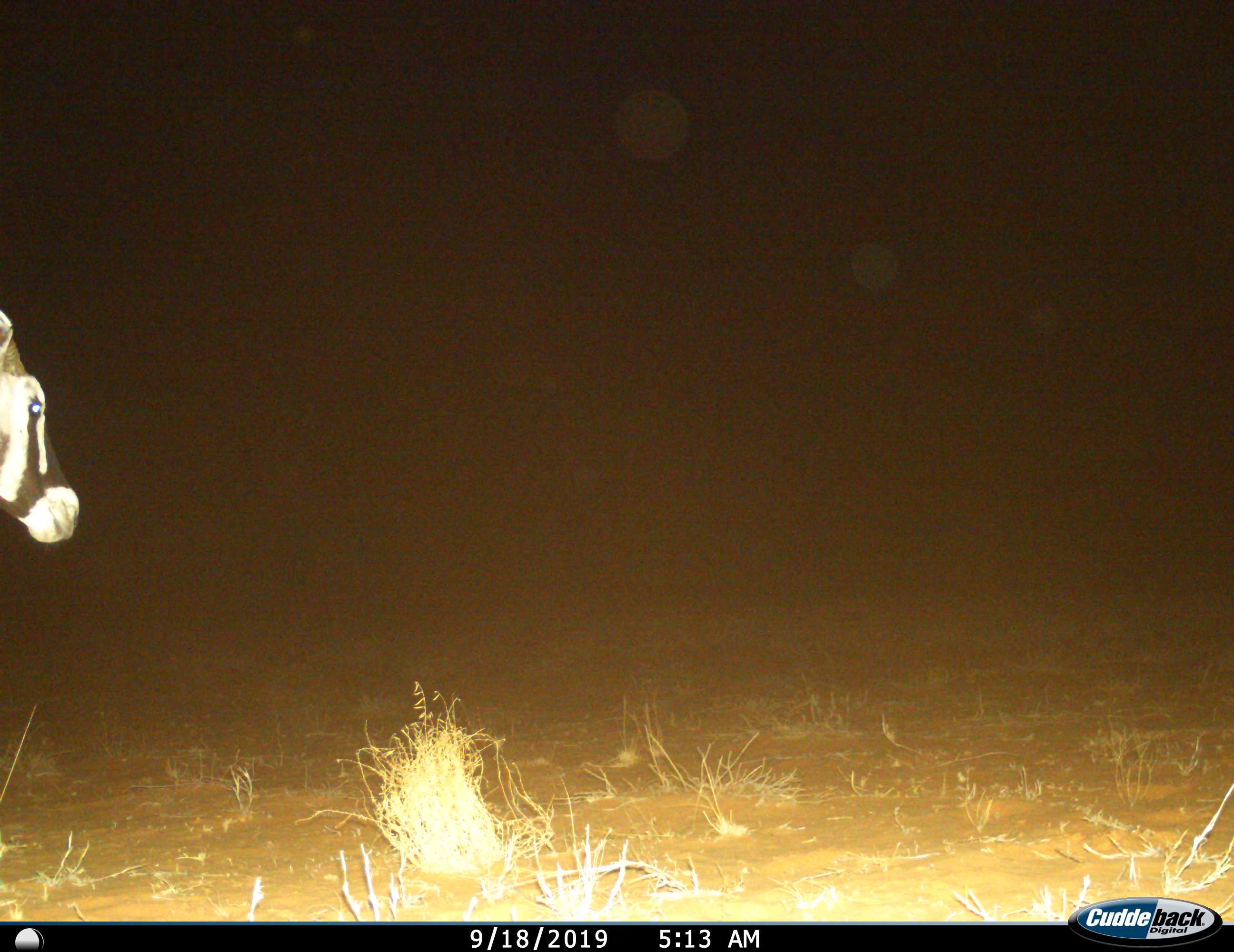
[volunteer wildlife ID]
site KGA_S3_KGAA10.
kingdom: Animalia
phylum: Chordata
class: Mammalia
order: Artiodactyla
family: Bovidae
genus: Oryx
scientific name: Oryx gazella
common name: gemsbok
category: oryx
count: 1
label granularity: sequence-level